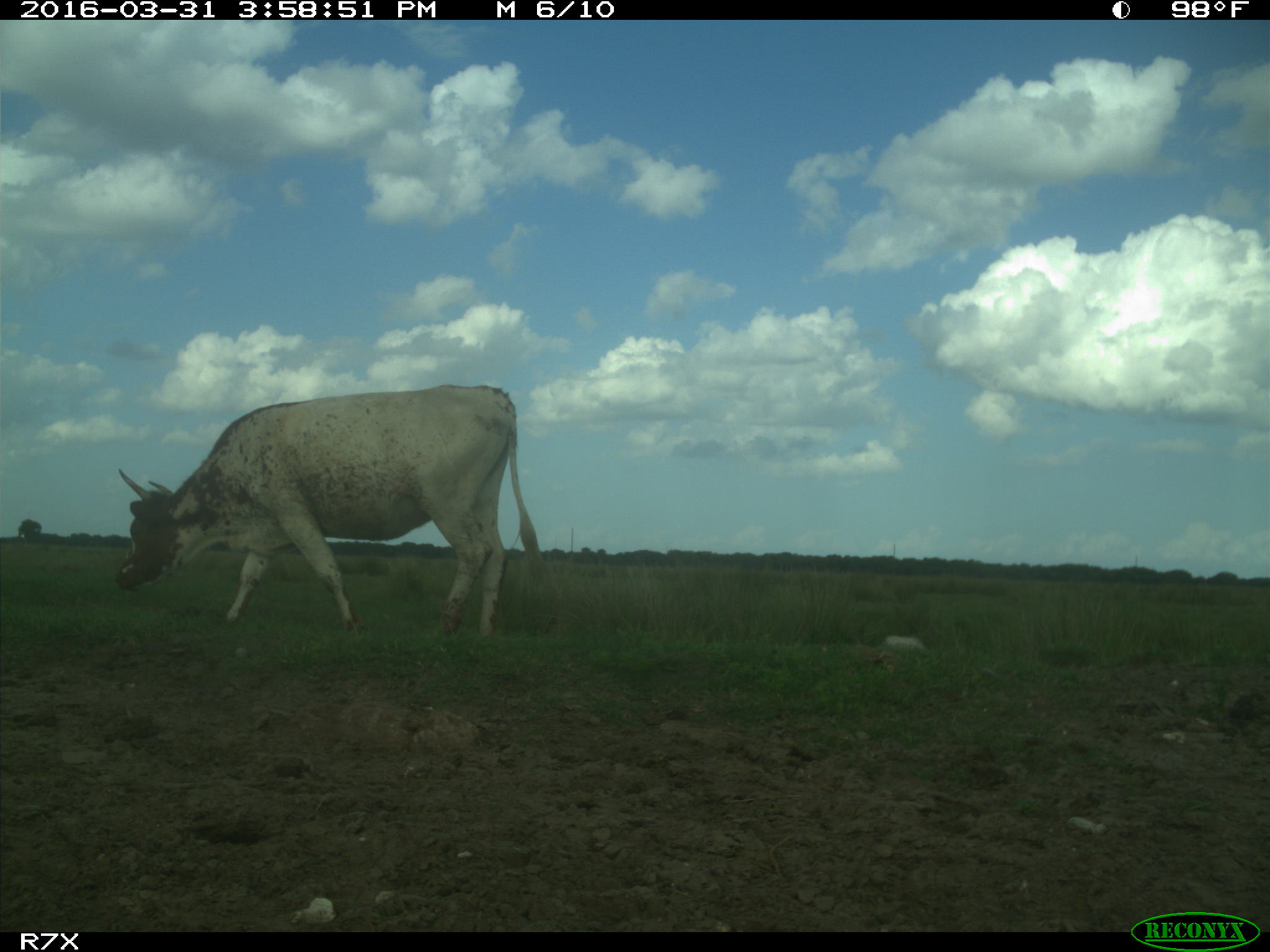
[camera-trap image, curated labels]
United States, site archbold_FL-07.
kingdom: Animalia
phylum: Chordata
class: Mammalia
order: Artiodactyla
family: Bovidae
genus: Bos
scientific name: Bos taurus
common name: domestic cow